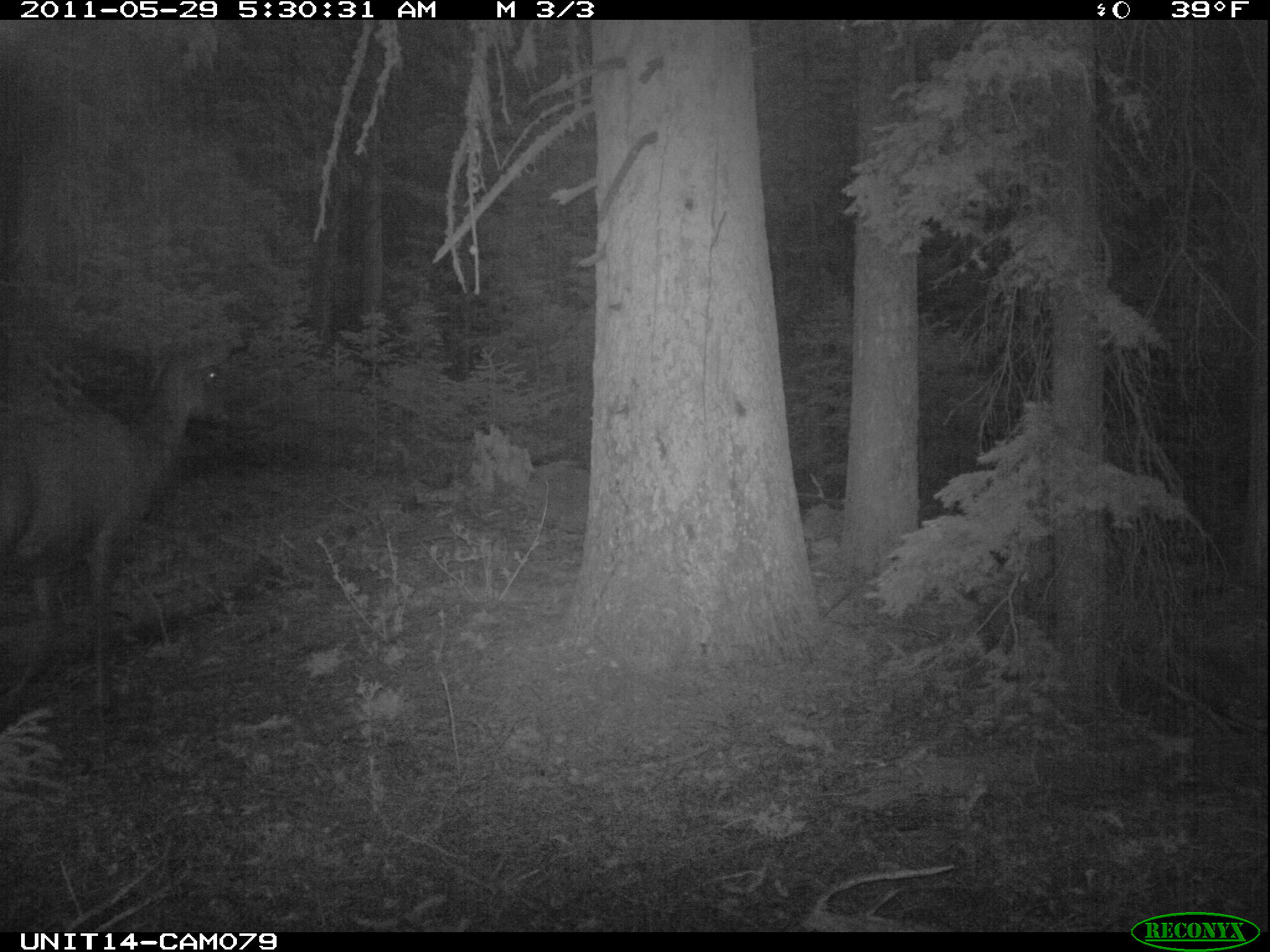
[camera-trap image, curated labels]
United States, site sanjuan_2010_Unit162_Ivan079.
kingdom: Animalia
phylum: Chordata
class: Mammalia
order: Artiodactyla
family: Cervidae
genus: Cervus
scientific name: Cervus elaphus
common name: red deer